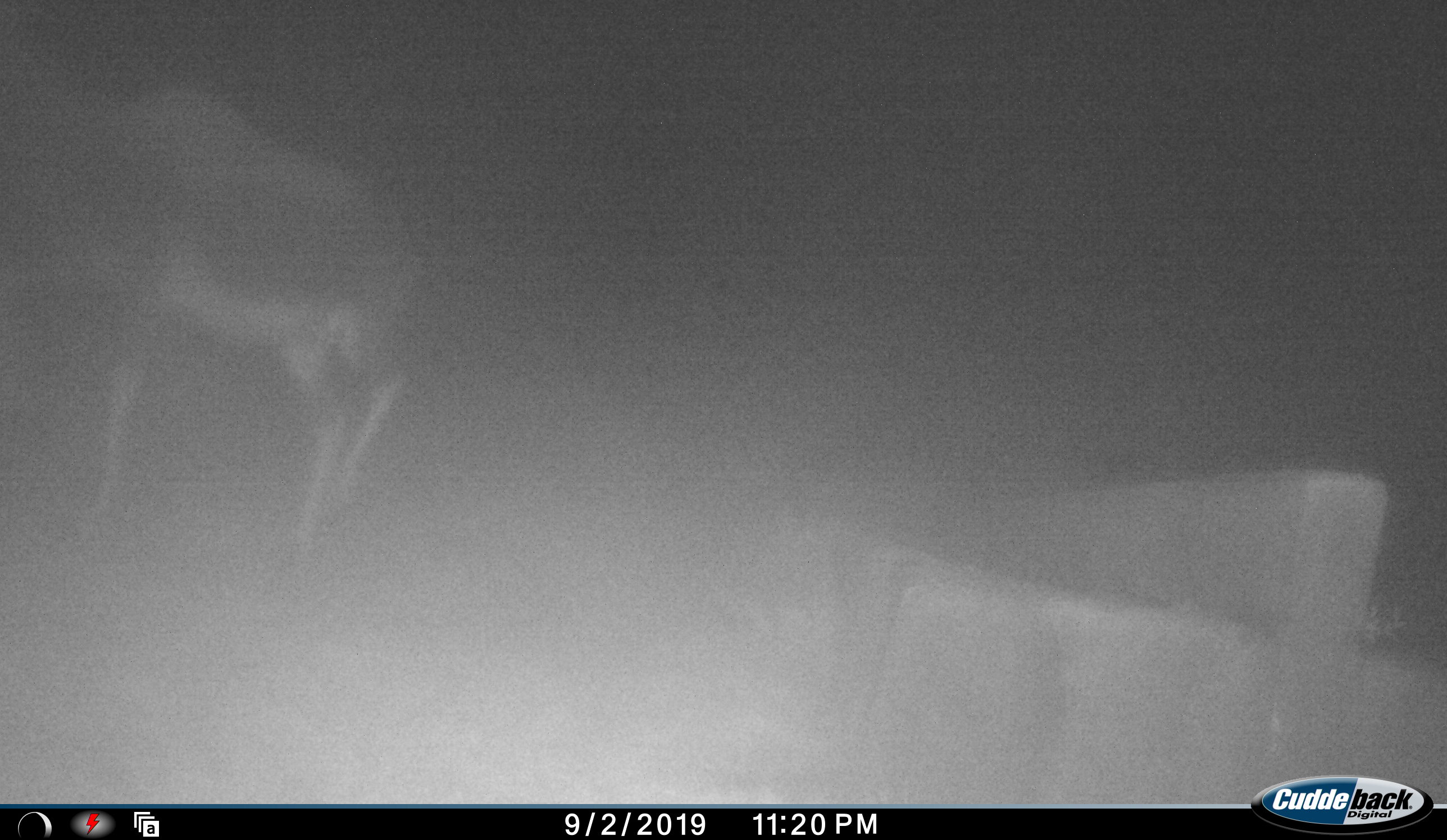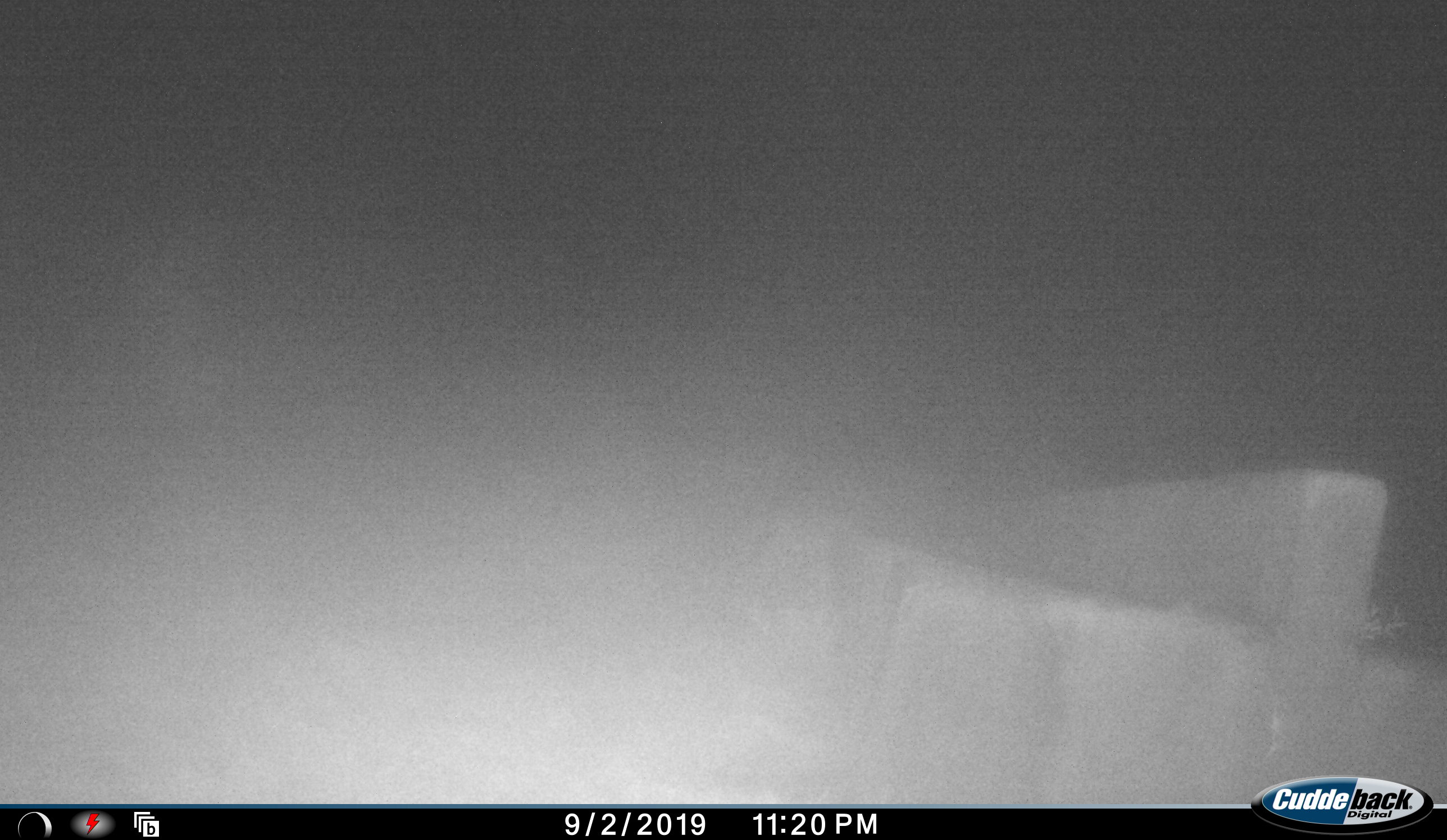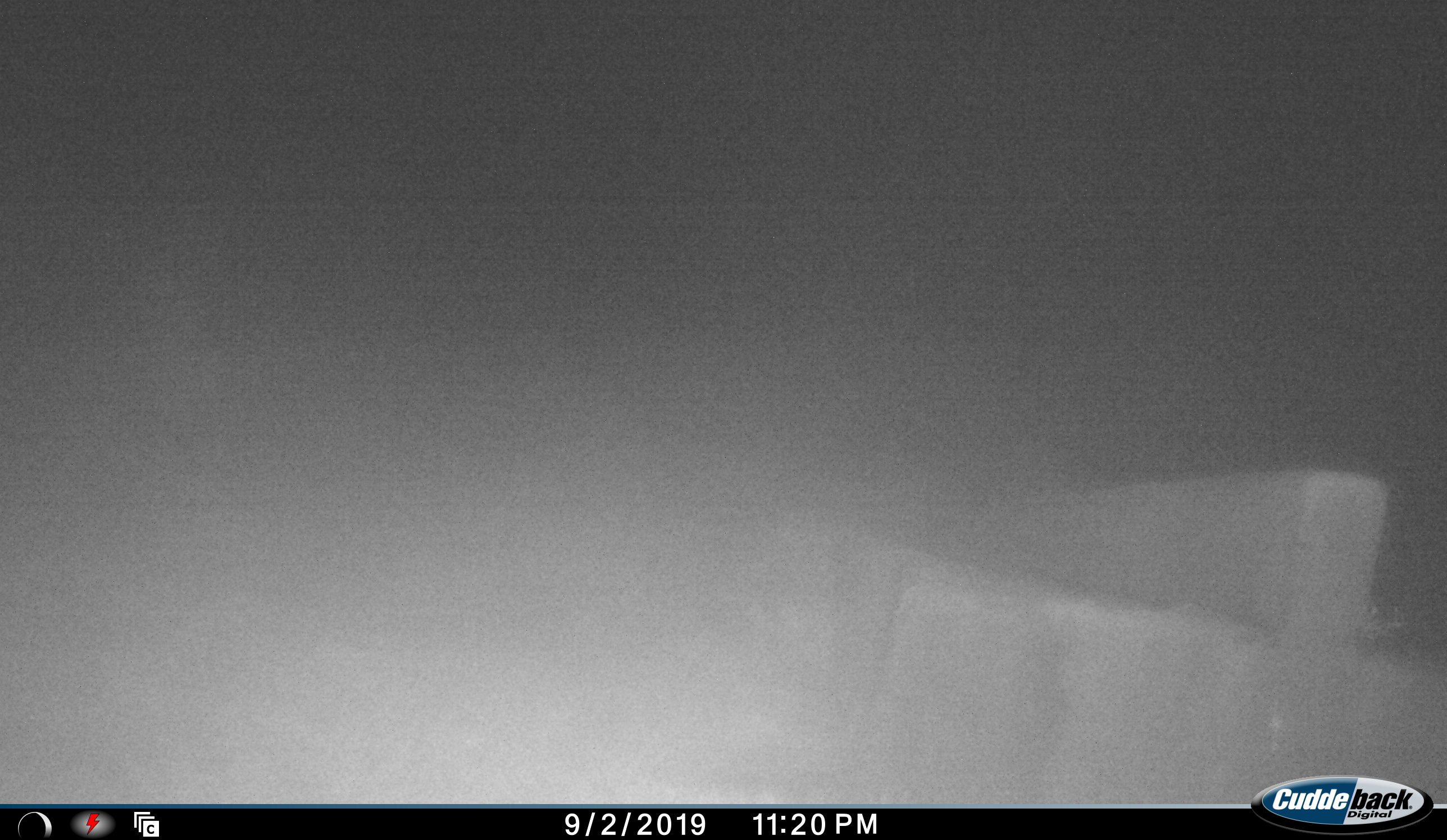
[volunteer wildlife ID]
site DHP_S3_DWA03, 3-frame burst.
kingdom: Animalia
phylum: Chordata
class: Mammalia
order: Artiodactyla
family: Bovidae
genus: Damaliscus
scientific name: Damaliscus pygargus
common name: bontebok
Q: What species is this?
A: Bontebok (Damaliscus pygargus).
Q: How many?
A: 1.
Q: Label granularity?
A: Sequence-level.